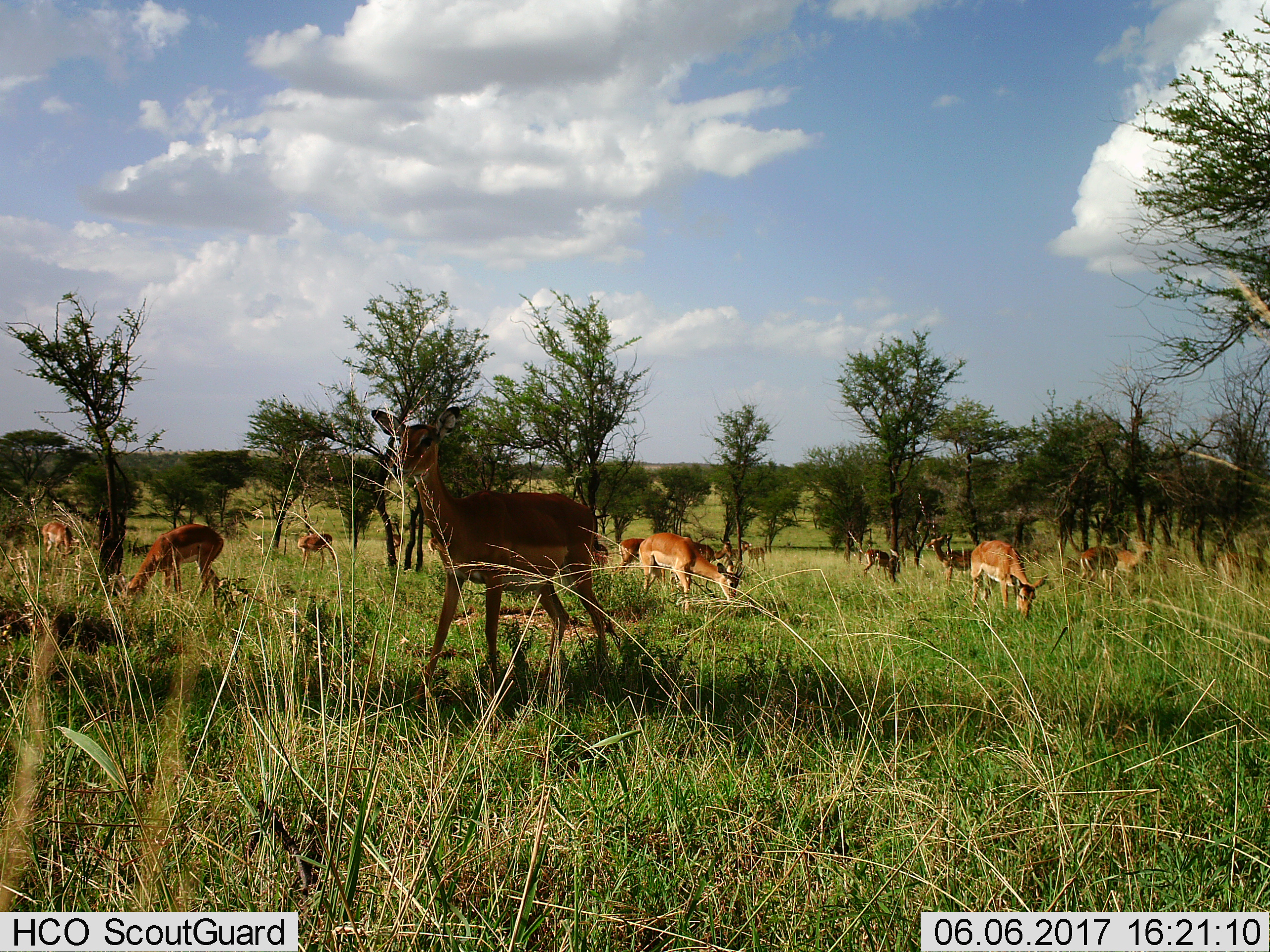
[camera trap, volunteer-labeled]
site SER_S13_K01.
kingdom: Animalia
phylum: Chordata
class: Mammalia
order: Artiodactyla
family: Bovidae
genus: Aepyceros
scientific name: Aepyceros melampus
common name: impala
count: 11-50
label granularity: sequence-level